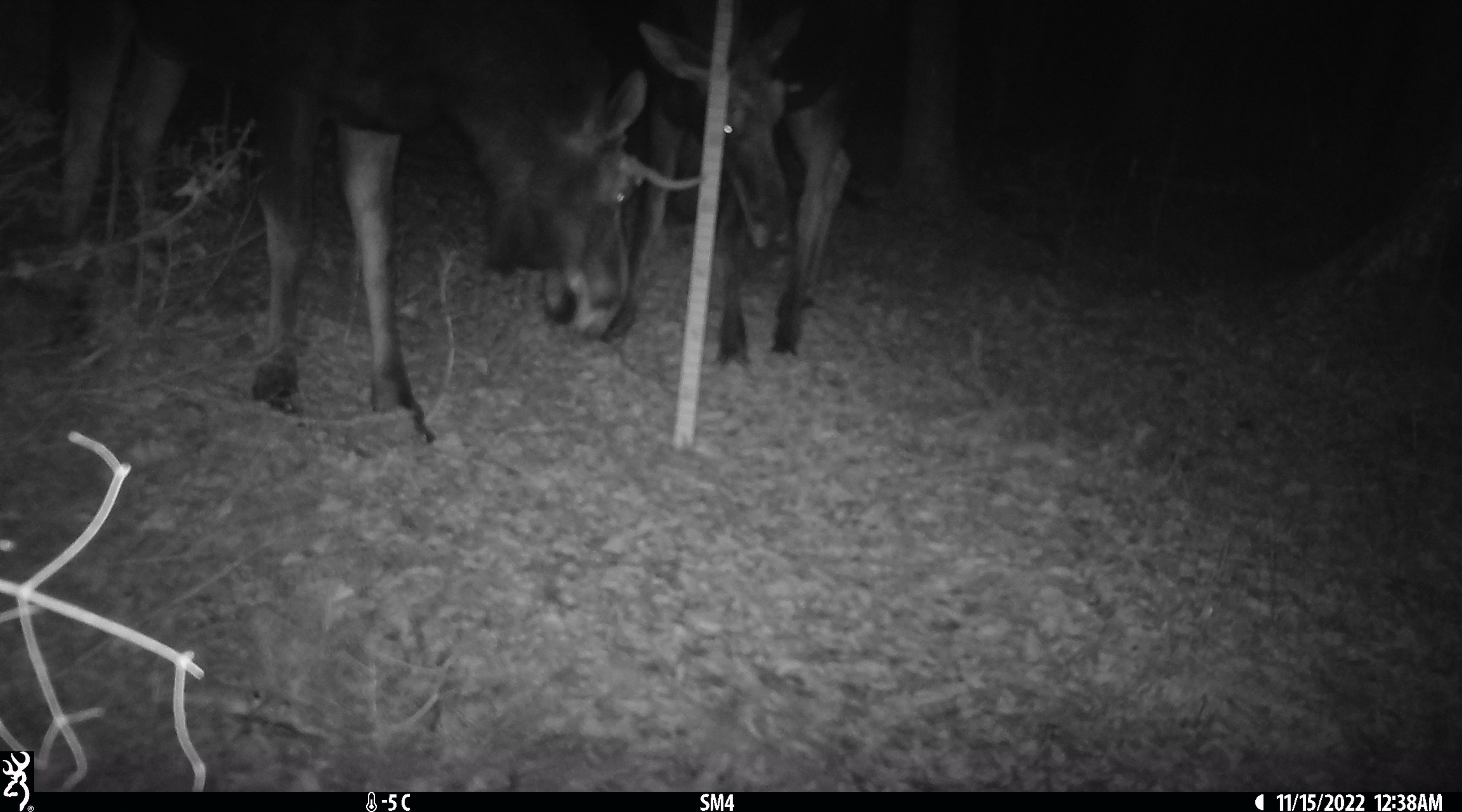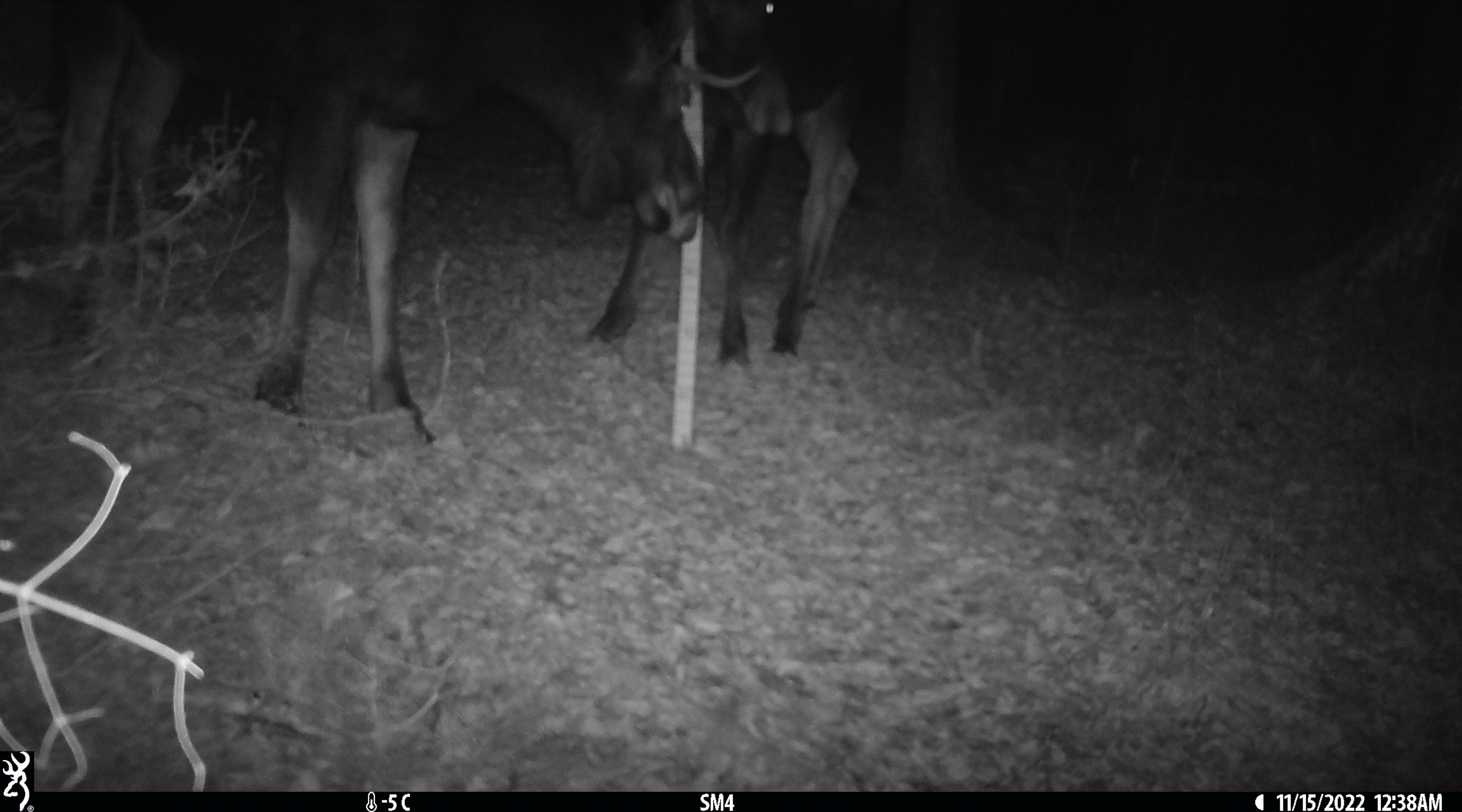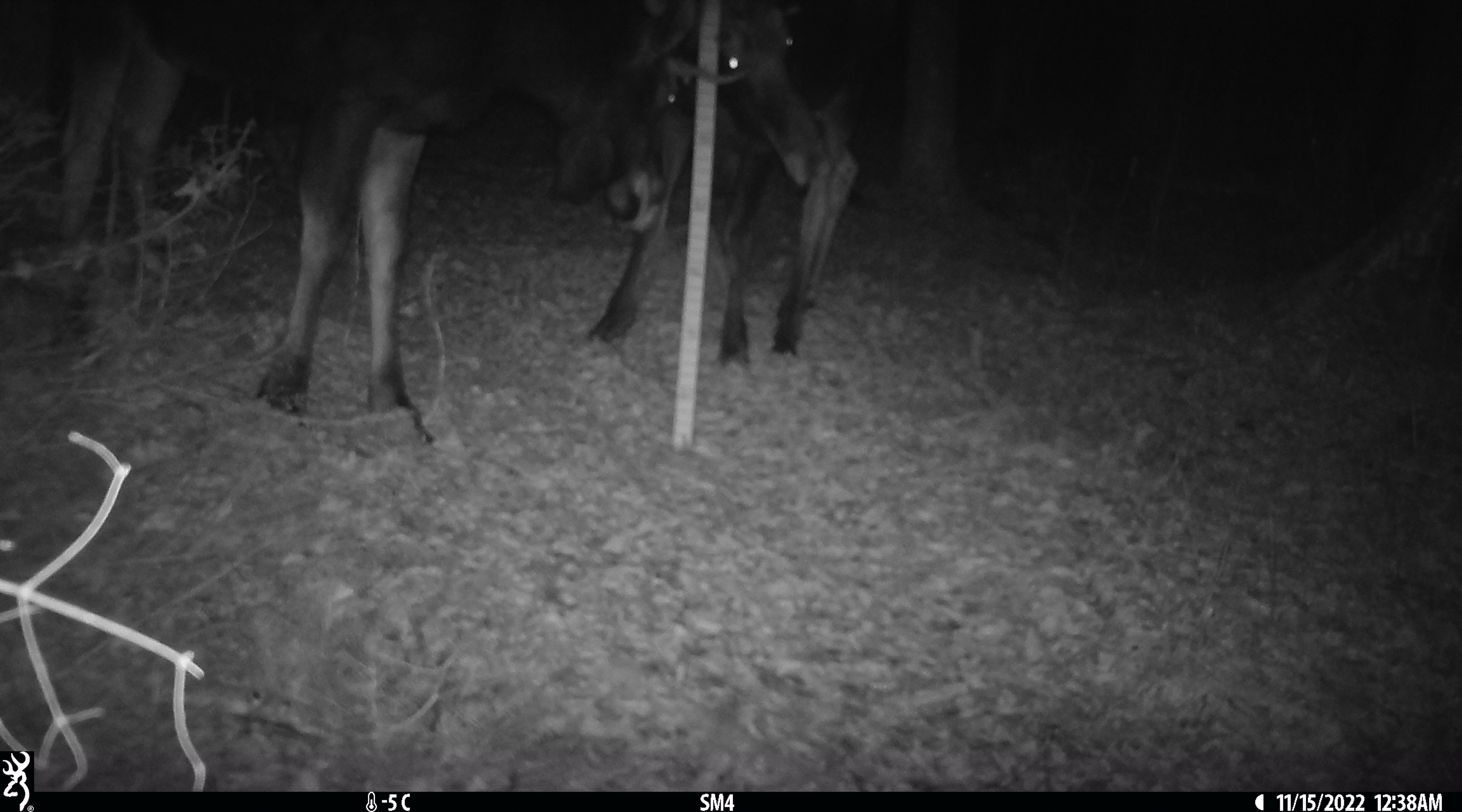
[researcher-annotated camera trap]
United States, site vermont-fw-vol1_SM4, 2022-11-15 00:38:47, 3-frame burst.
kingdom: Animalia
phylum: Chordata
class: Mammalia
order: Artiodactyla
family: Cervidae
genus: Alces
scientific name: Alces alces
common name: moose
Moose (Alces alces).